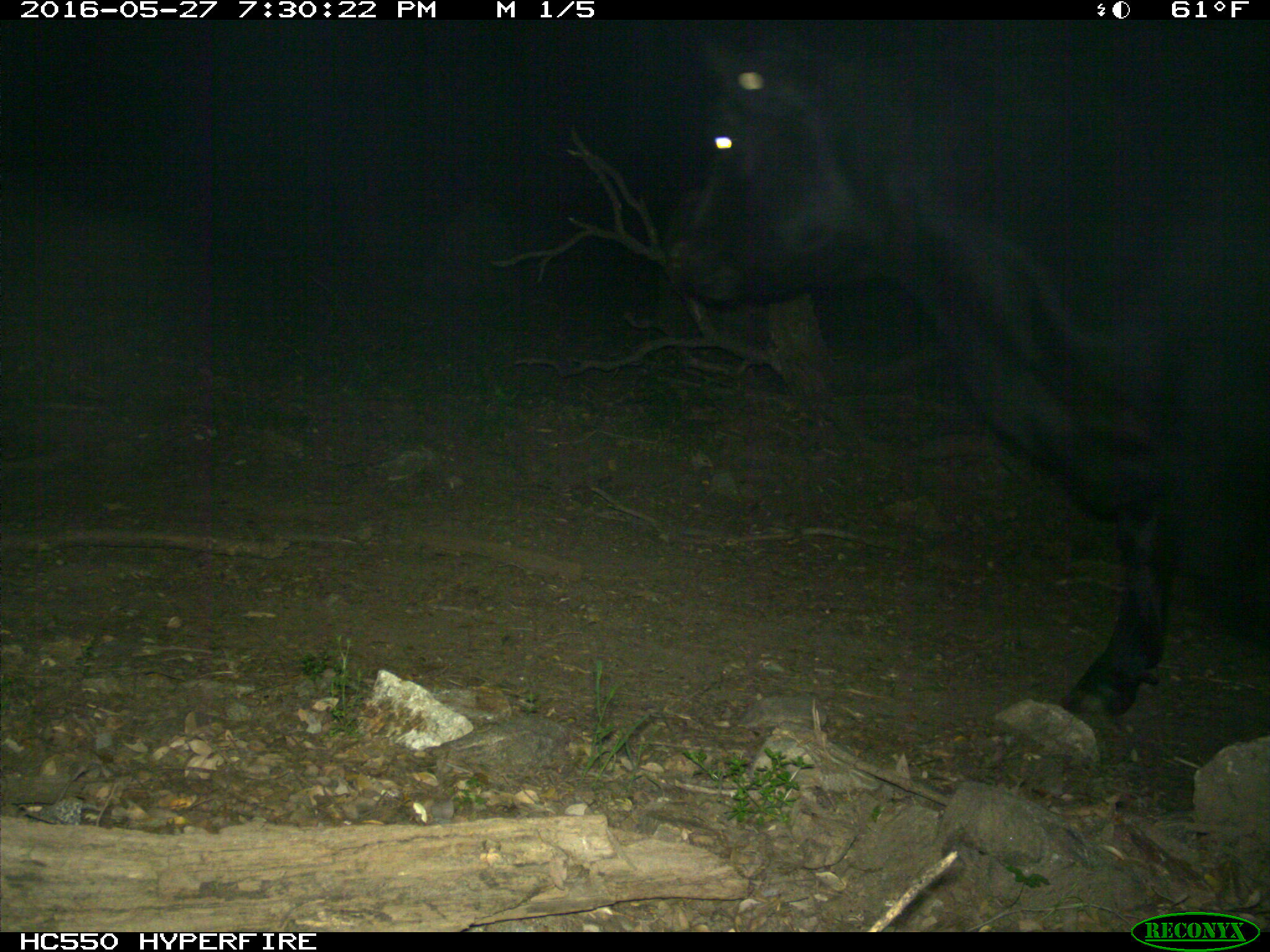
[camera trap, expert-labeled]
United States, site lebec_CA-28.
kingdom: Animalia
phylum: Chordata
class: Mammalia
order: Artiodactyla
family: Bovidae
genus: Bos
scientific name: Bos taurus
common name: domestic cow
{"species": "Bos taurus (domestic cow)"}